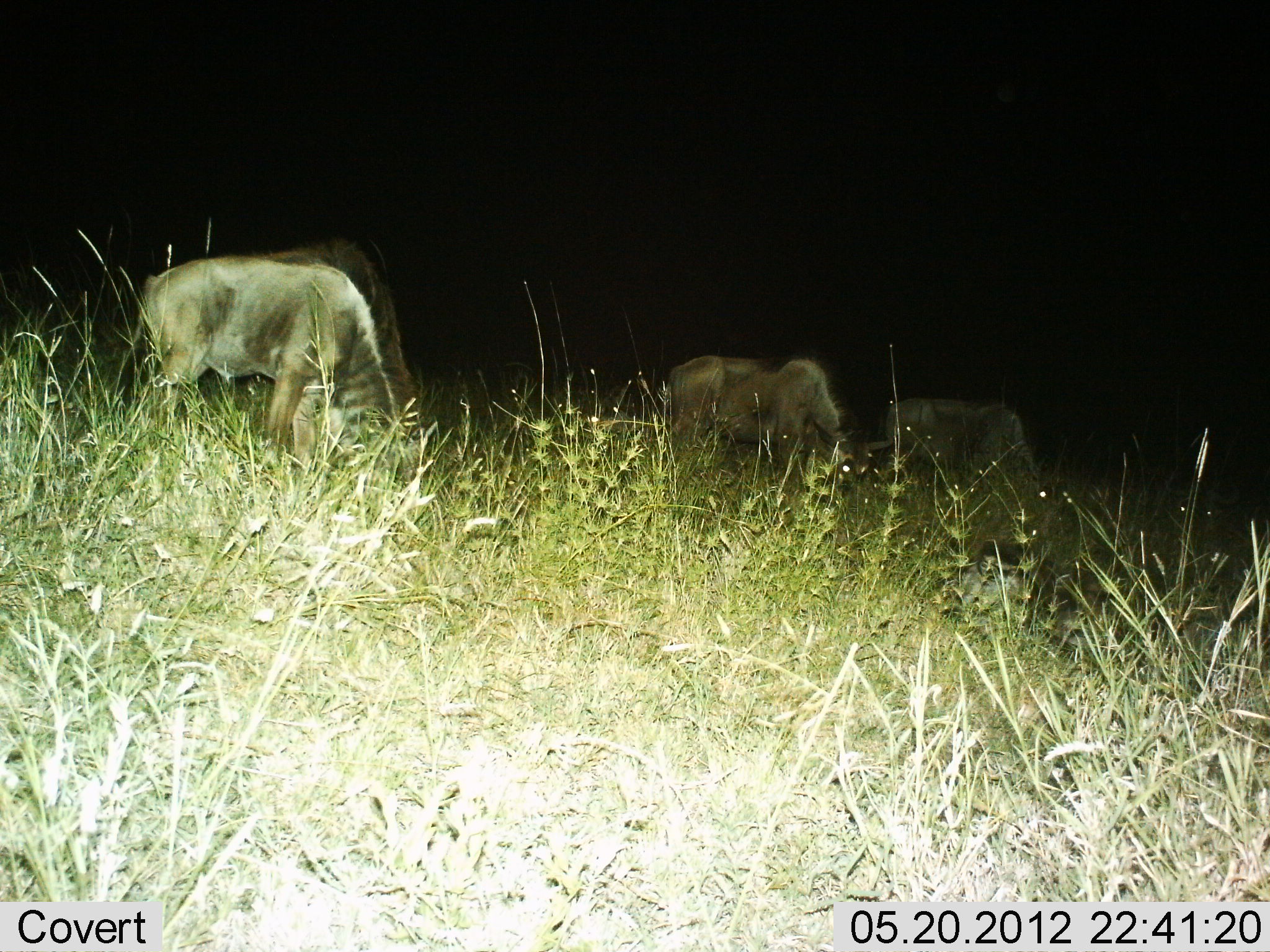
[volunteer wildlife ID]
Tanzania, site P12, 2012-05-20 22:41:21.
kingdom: Animalia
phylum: Chordata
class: Mammalia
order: Artiodactyla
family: Bovidae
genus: Connochaetes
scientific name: Connochaetes taurinus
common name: blue wildebeest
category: wildebeest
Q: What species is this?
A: Wildebeest (blue wildebeest) (Connochaetes taurinus).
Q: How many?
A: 3.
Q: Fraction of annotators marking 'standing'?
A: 30%.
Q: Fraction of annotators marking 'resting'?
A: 0%.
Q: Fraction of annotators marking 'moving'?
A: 0%.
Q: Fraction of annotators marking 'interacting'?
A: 0%.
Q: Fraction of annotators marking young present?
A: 0%.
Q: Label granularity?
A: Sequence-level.